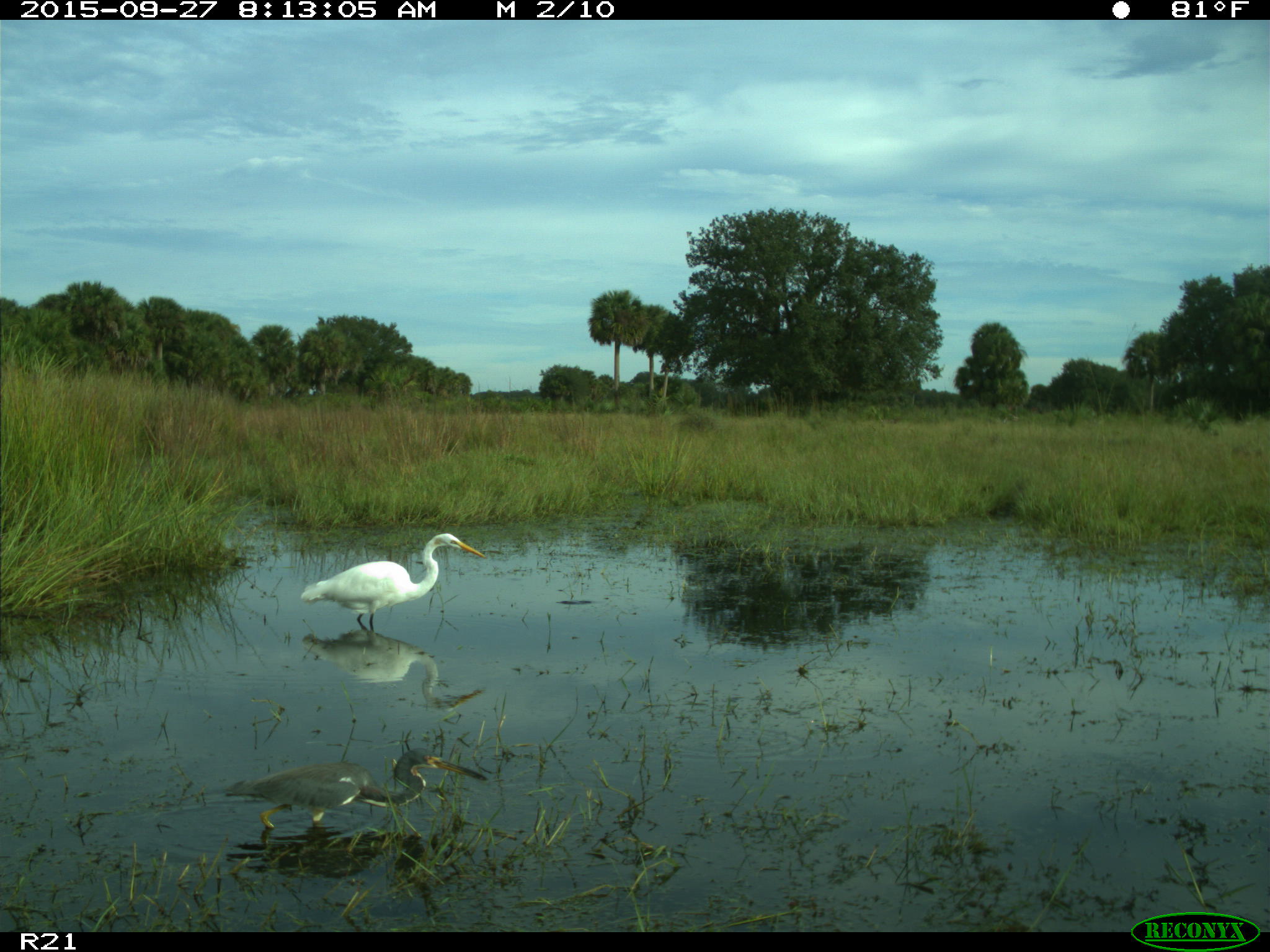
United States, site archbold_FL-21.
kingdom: Animalia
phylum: Chordata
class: Aves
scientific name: Aves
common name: birds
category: unidentified bird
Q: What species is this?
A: Unidentified bird (birds) (Aves).